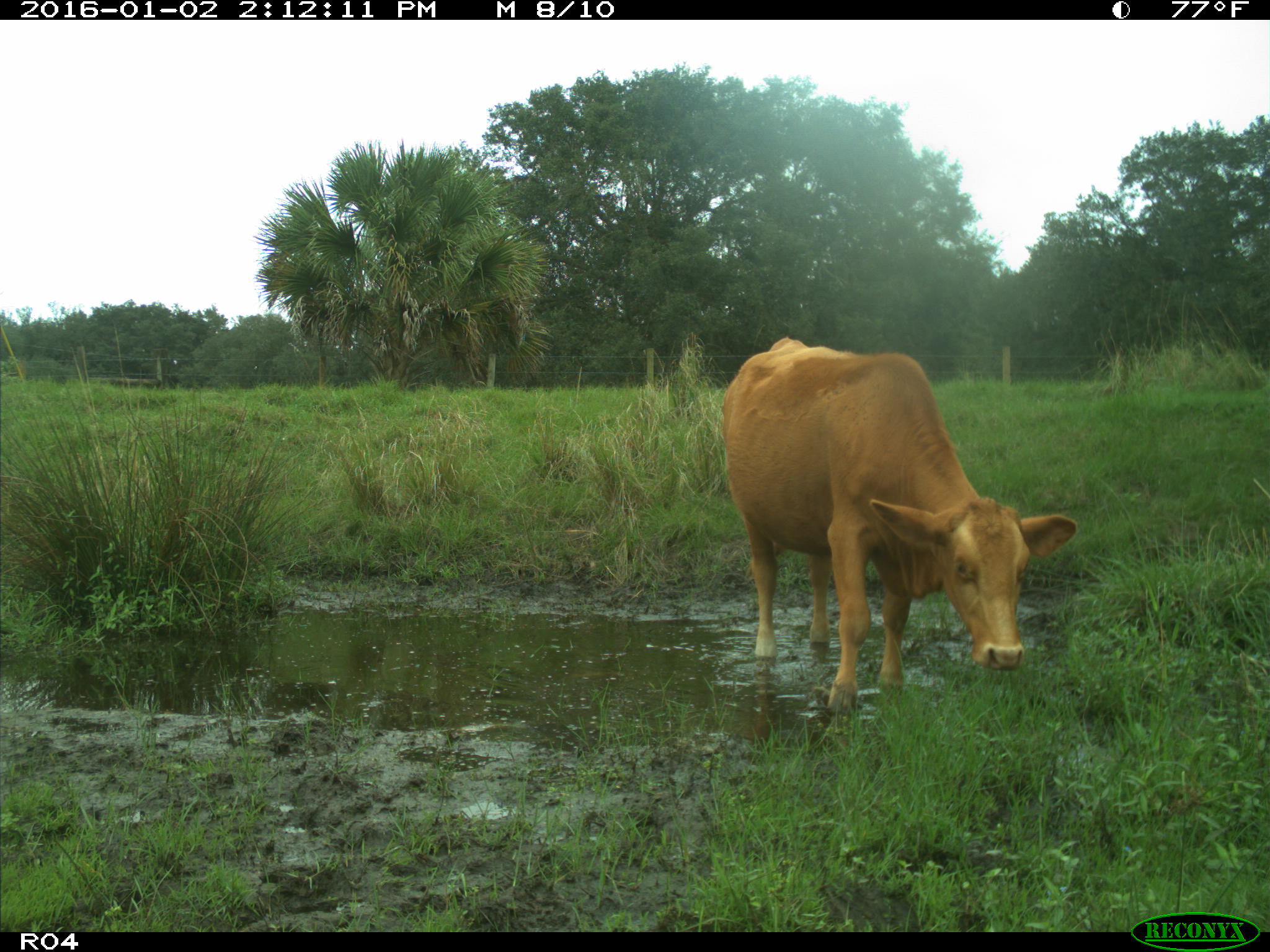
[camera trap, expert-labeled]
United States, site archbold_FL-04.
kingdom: Animalia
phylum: Chordata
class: Mammalia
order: Artiodactyla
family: Bovidae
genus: Bos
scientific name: Bos taurus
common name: domestic cow